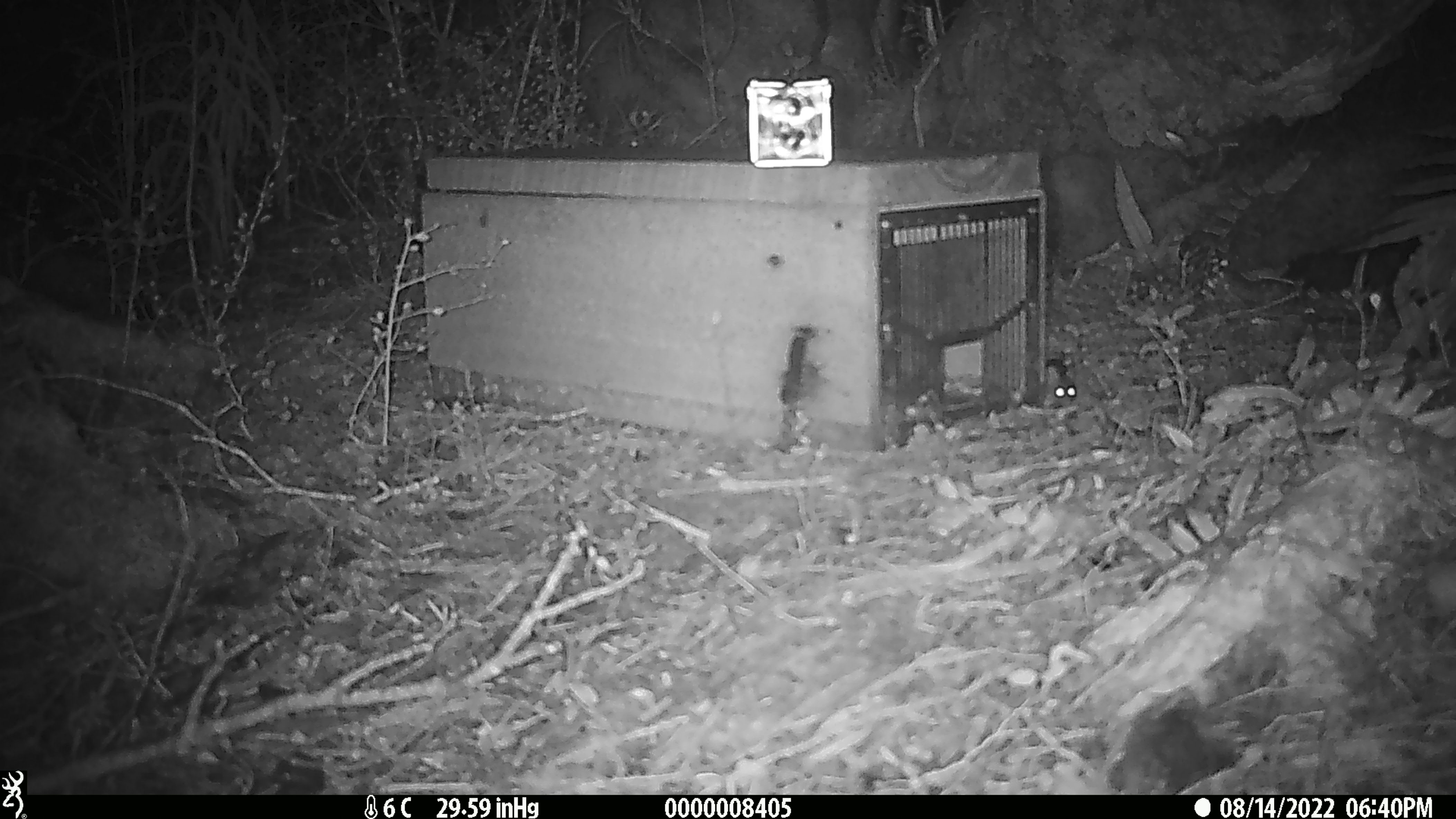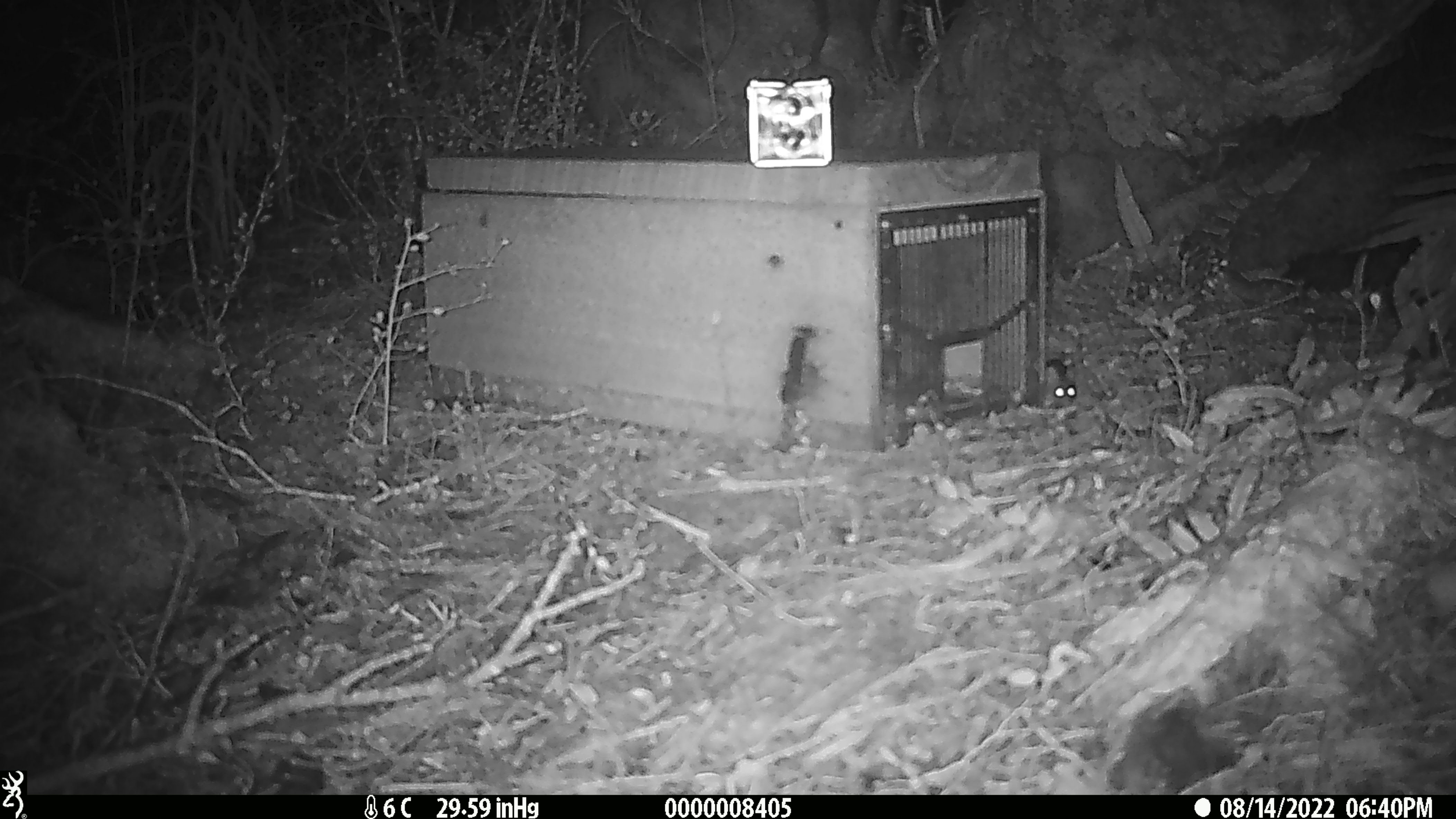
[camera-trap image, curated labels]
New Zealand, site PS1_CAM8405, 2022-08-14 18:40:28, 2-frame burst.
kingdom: Animalia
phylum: Chordata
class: Mammalia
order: Rodentia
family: Muridae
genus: Mus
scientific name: Mus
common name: mouse